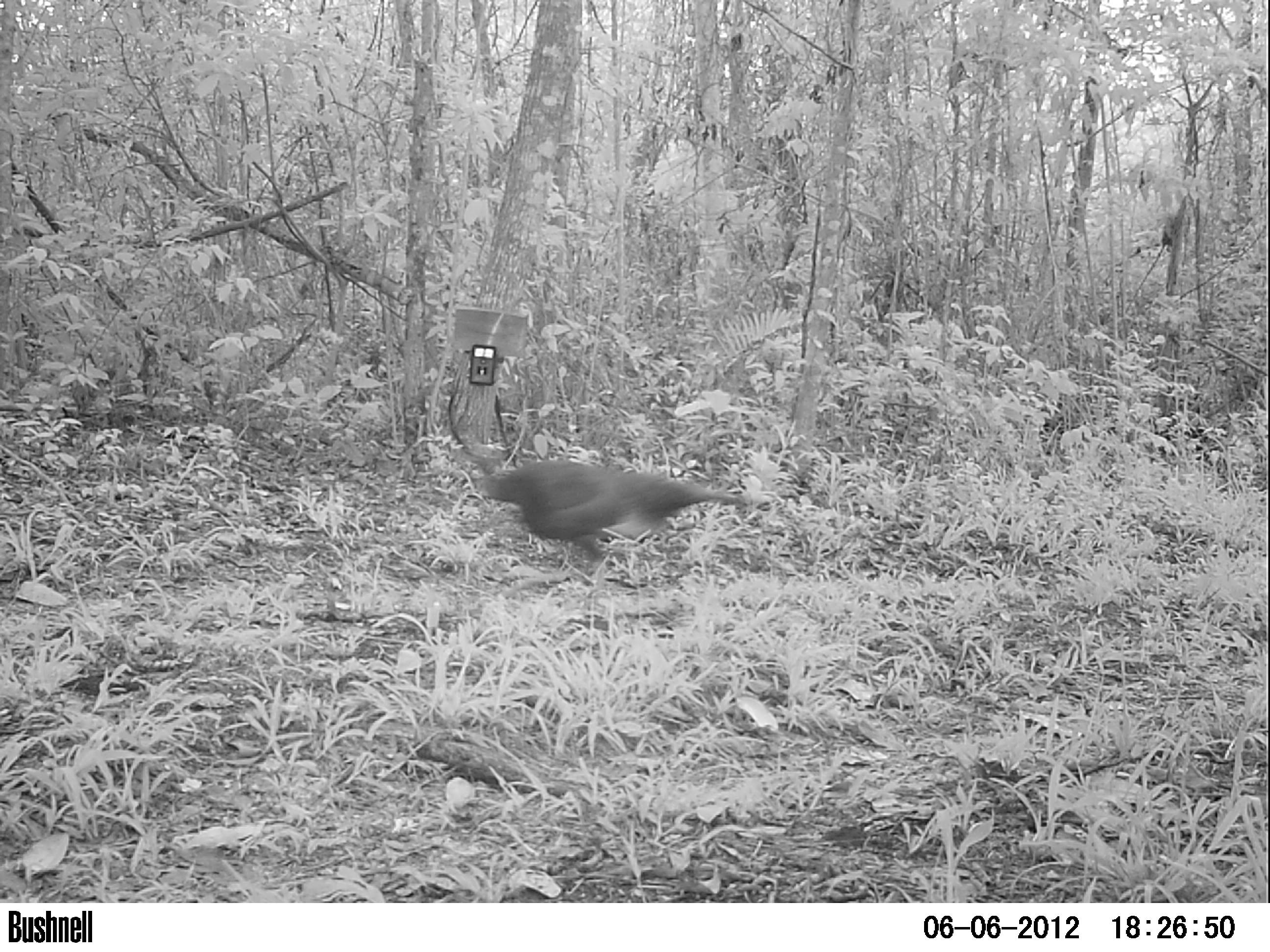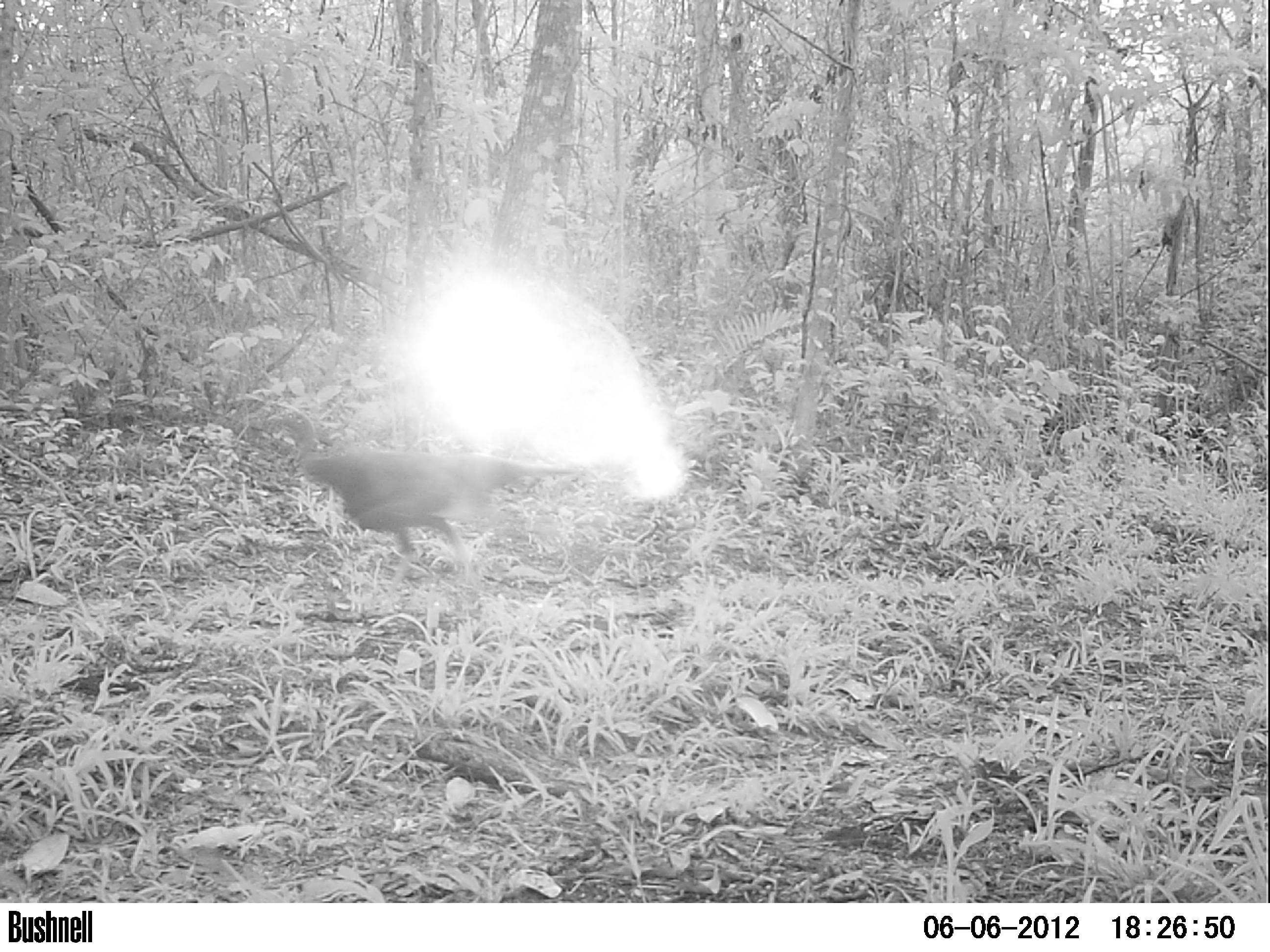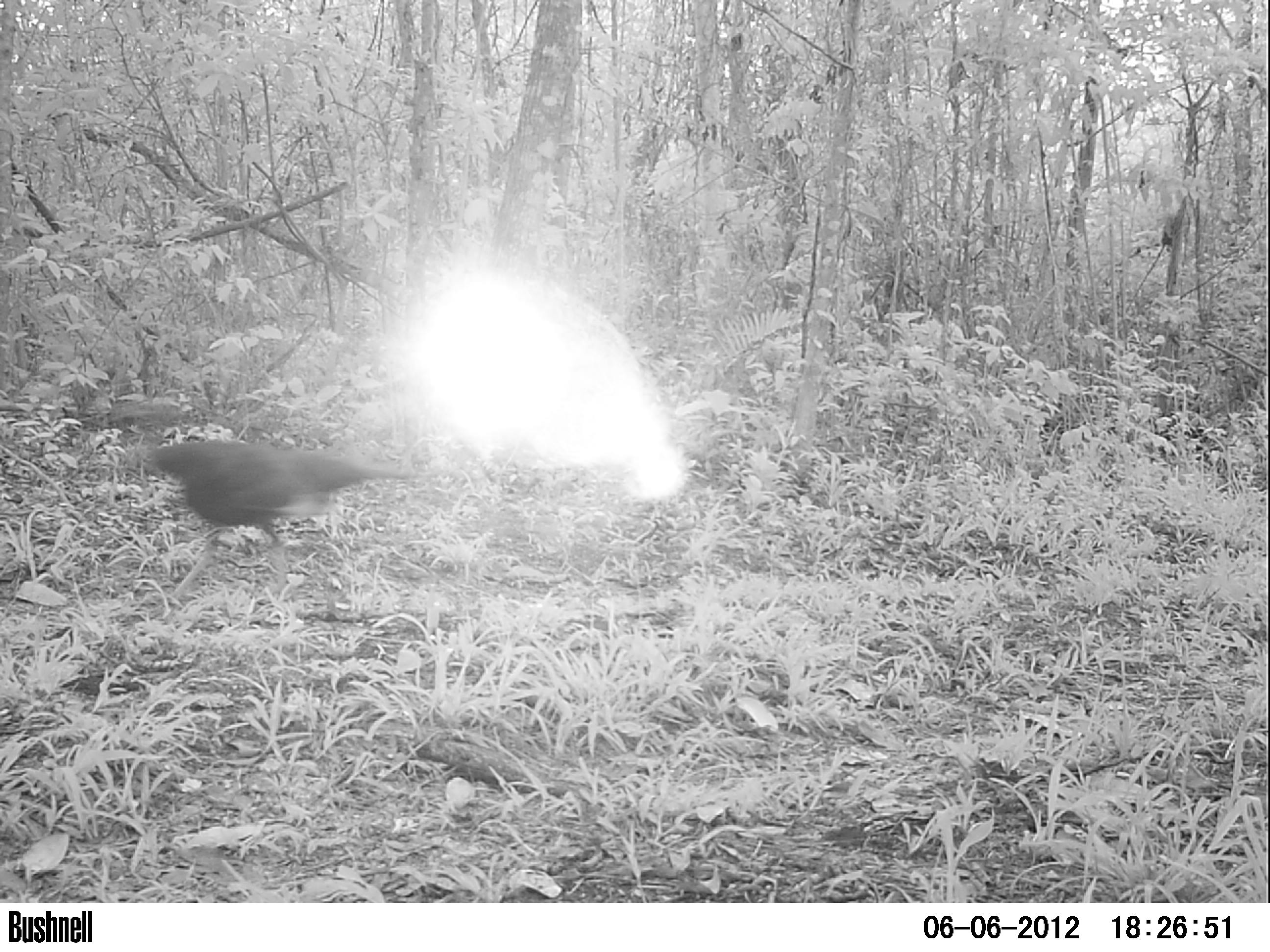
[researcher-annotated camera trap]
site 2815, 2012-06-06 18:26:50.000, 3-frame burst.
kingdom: Animalia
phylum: Chordata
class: Aves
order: Galliformes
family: Phasianidae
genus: Meleagris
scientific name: Meleagris ocellata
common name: ocellated turkey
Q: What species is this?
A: Meleagris ocellata (ocellated turkey).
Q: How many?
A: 1.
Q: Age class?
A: Adult.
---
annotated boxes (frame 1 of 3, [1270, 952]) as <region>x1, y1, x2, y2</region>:
meleagris ocellata: <region>475, 454, 743, 578</region>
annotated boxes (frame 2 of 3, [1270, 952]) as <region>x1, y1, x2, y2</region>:
meleagris ocellata: <region>266, 408, 527, 597</region>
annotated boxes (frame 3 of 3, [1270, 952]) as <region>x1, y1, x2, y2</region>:
meleagris ocellata: <region>113, 403, 418, 601</region>